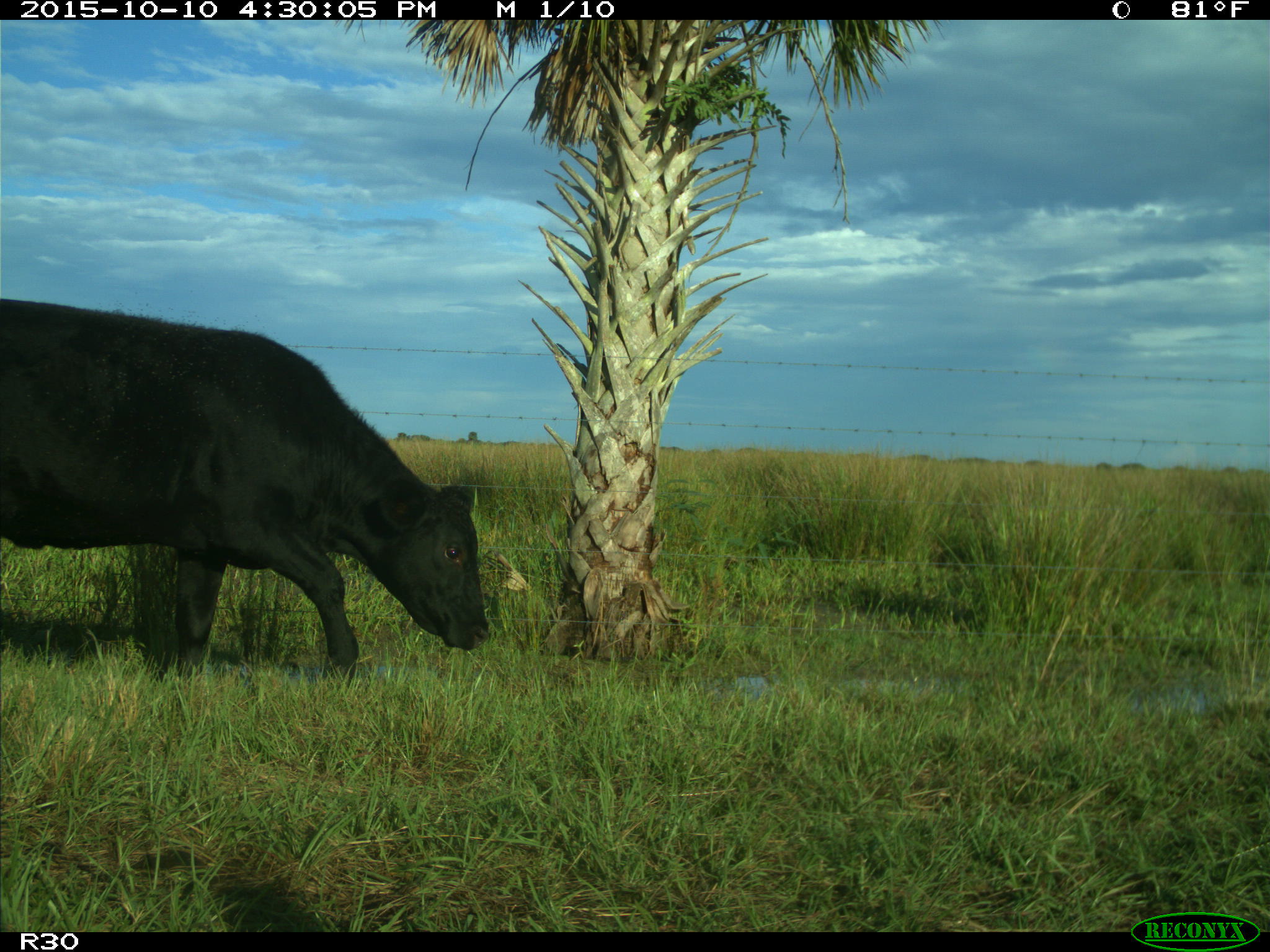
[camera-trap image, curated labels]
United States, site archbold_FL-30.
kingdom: Animalia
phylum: Chordata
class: Mammalia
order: Artiodactyla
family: Bovidae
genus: Bos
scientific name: Bos taurus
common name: domestic cow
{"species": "Bos taurus (domestic cow)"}